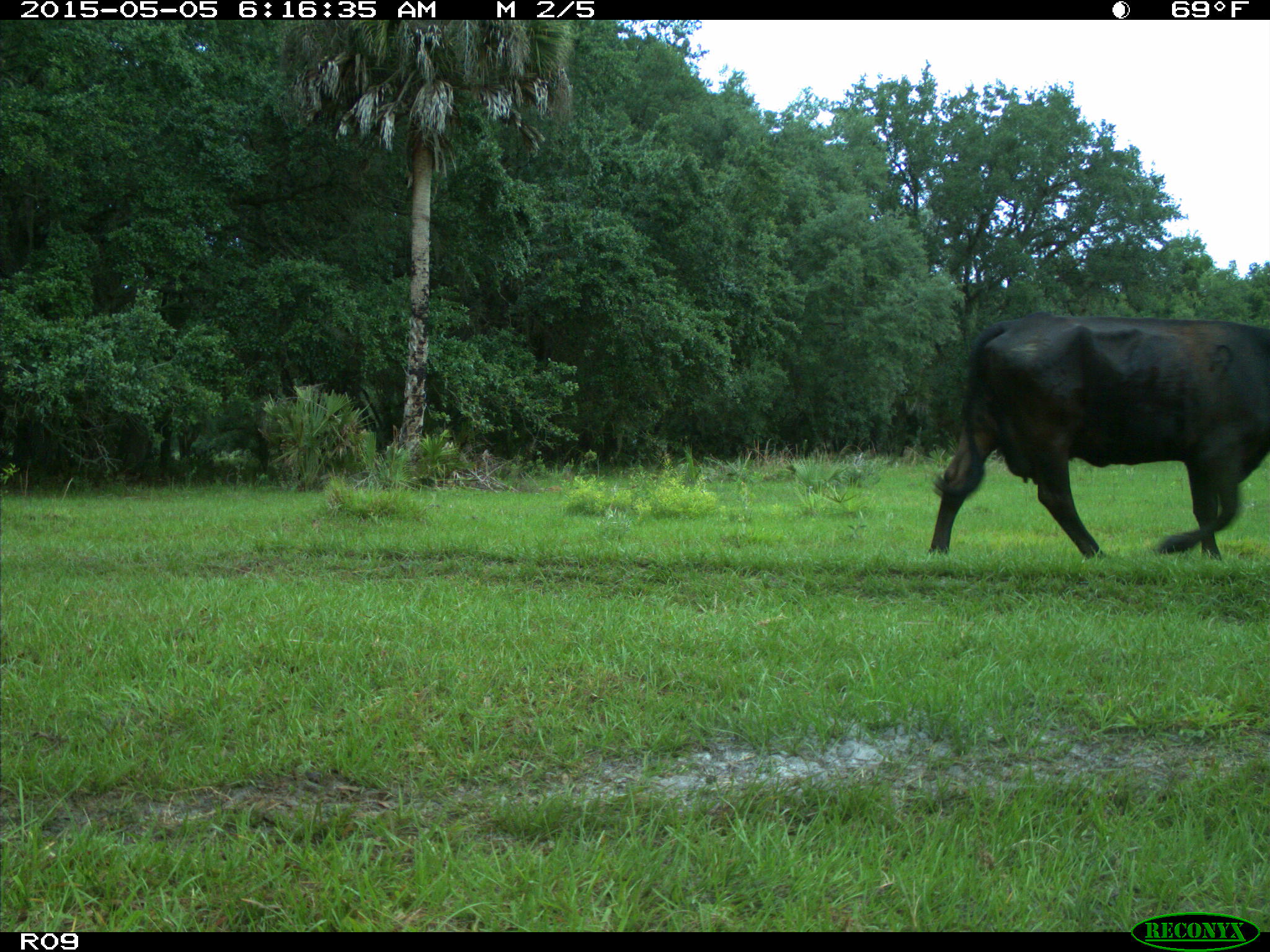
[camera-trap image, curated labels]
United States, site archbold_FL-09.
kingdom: Animalia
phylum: Chordata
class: Mammalia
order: Artiodactyla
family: Bovidae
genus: Bos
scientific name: Bos taurus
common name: domestic cow